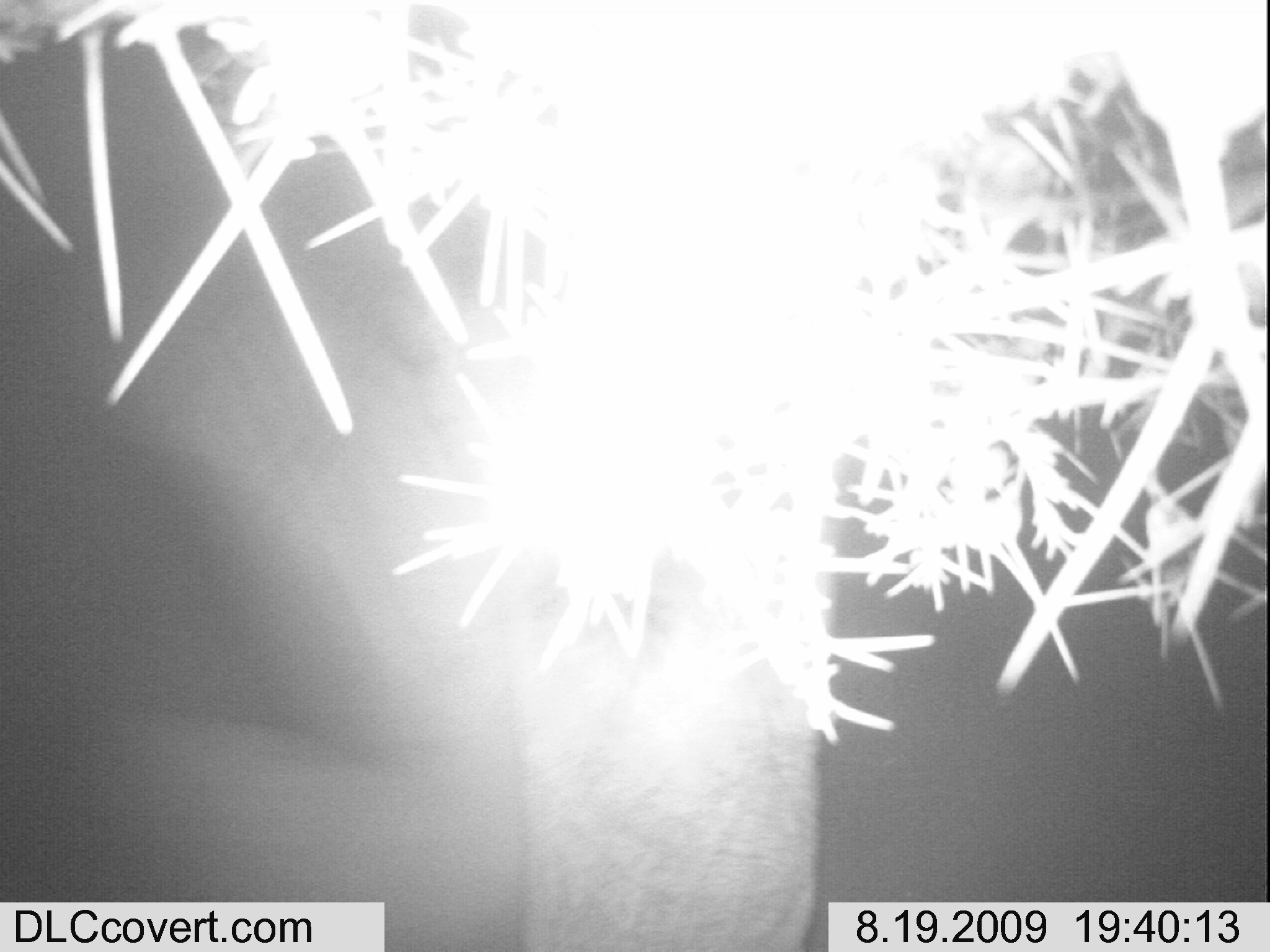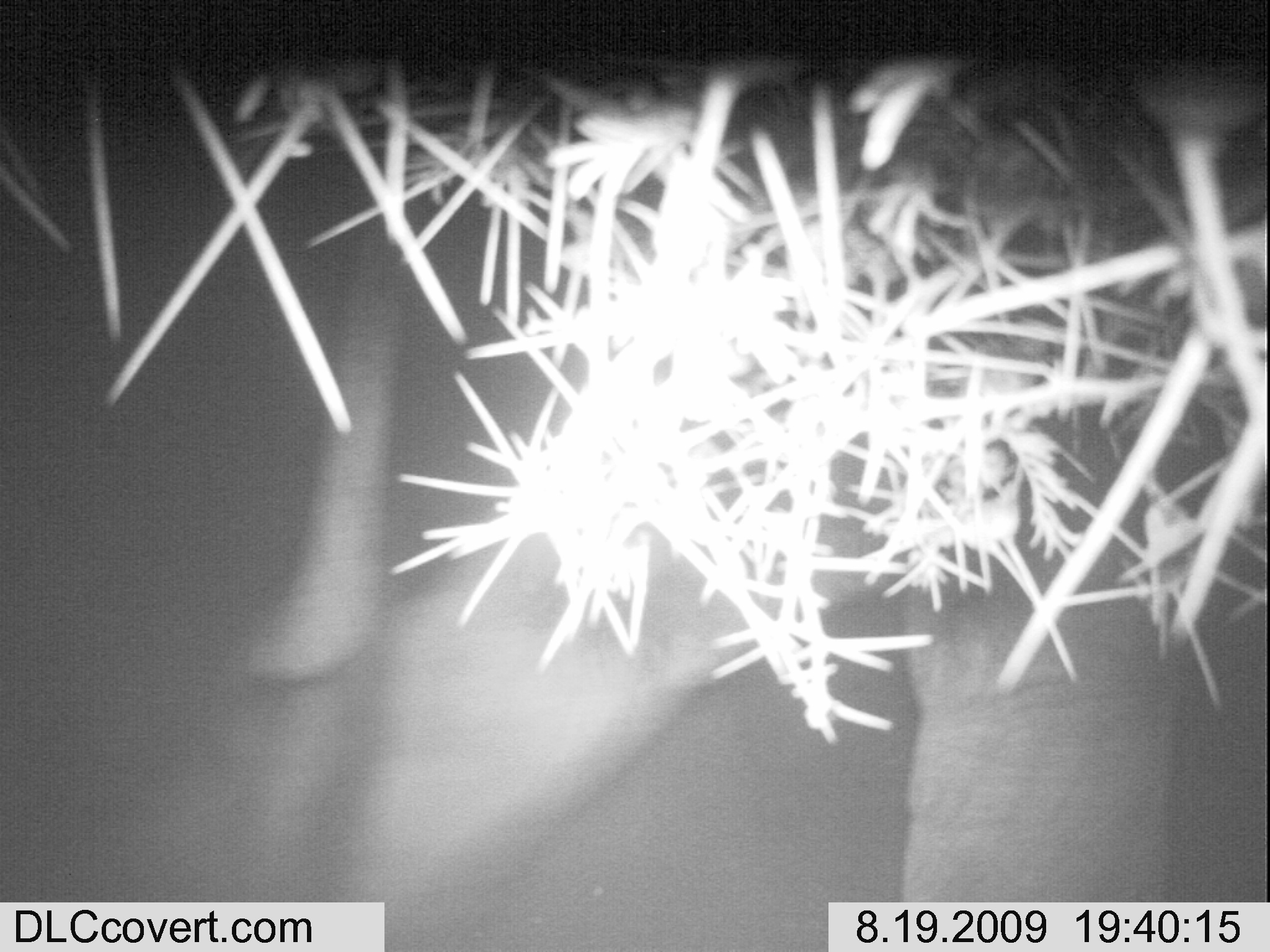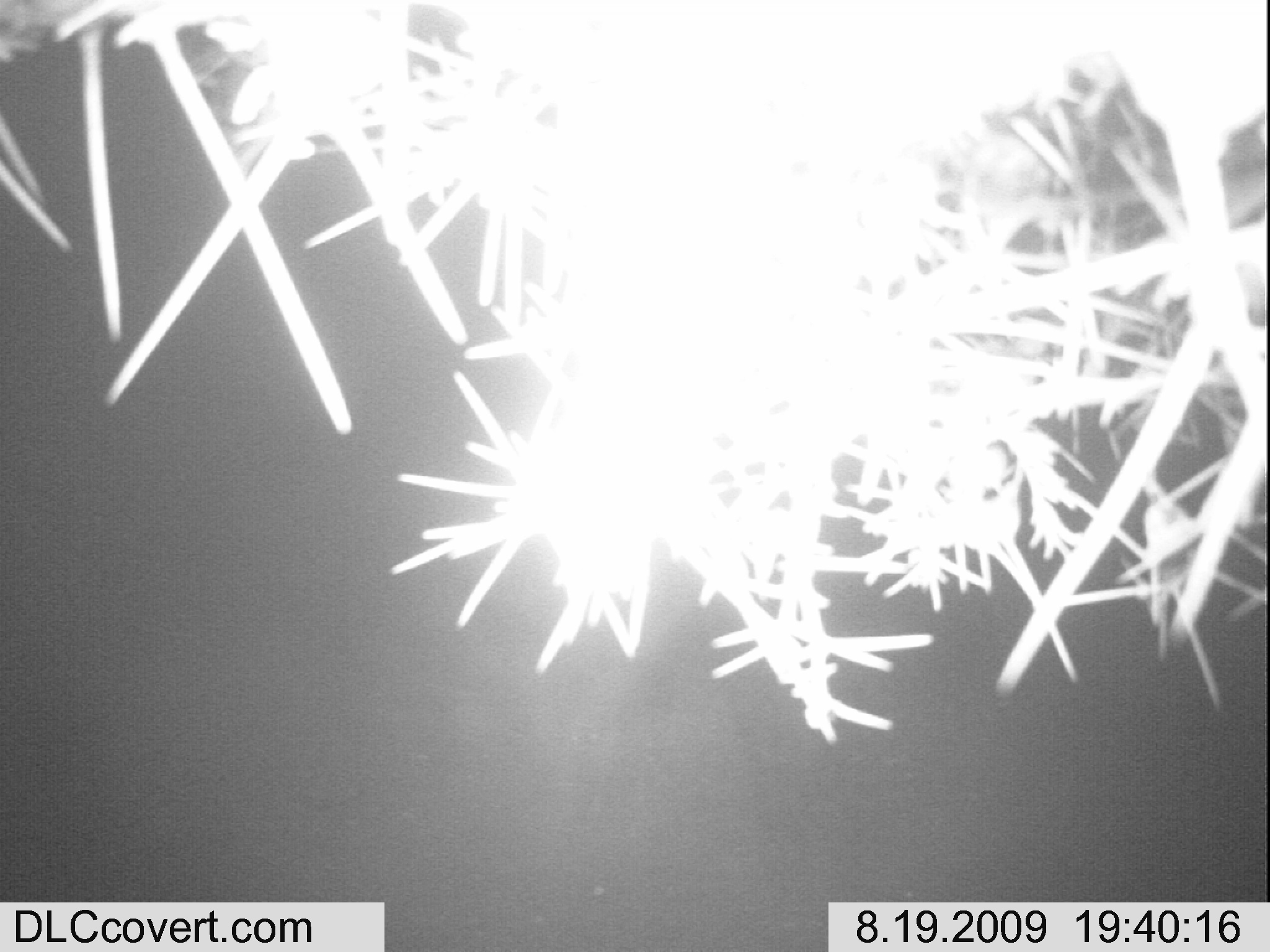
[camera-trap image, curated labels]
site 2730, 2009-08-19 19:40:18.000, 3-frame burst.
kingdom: Animalia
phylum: Chordata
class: Mammalia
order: Proboscidea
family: Elephantidae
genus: Loxodonta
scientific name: Loxodonta africana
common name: african bush elephant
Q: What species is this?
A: Loxodonta africana (african bush elephant).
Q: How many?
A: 1.